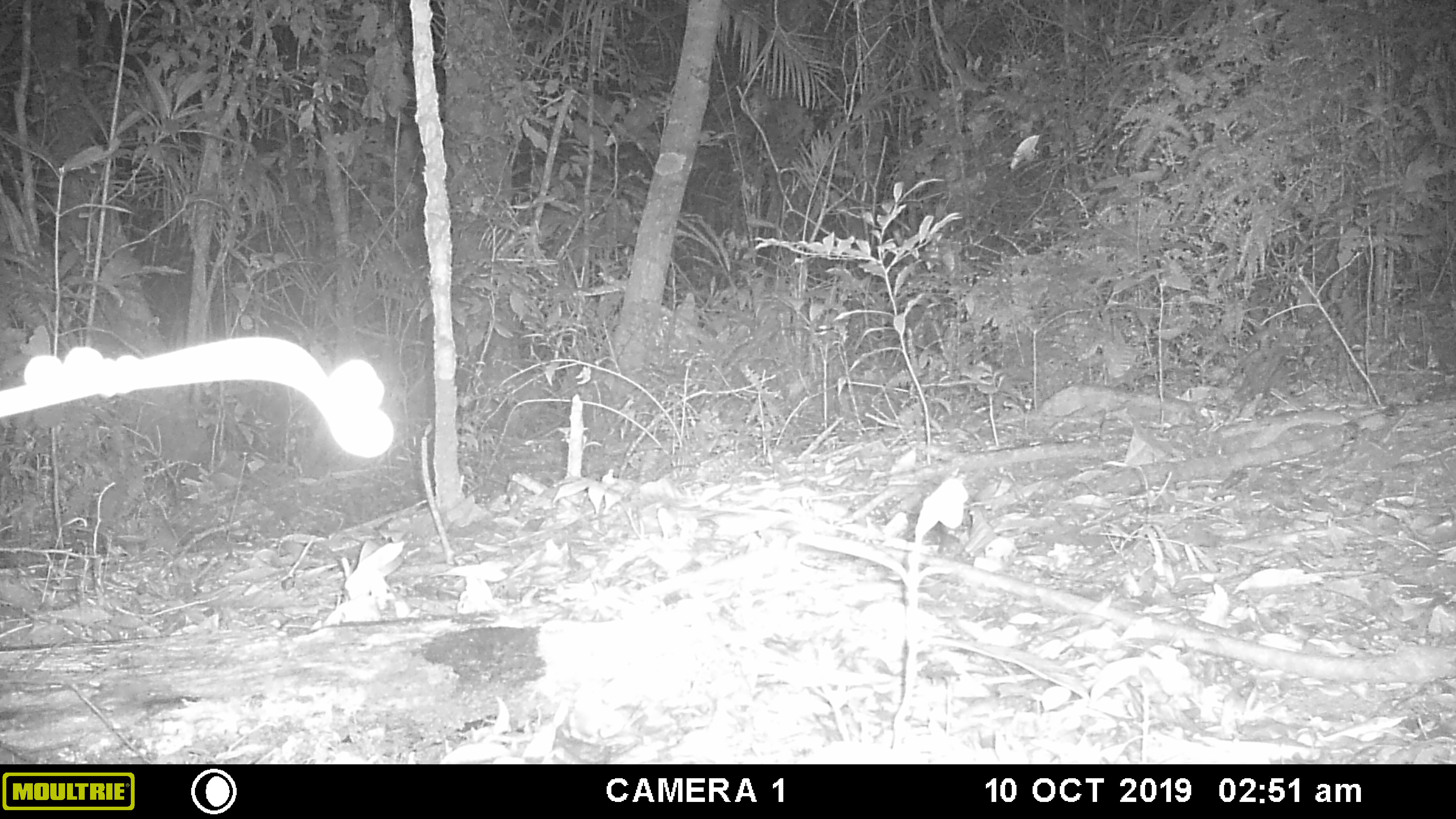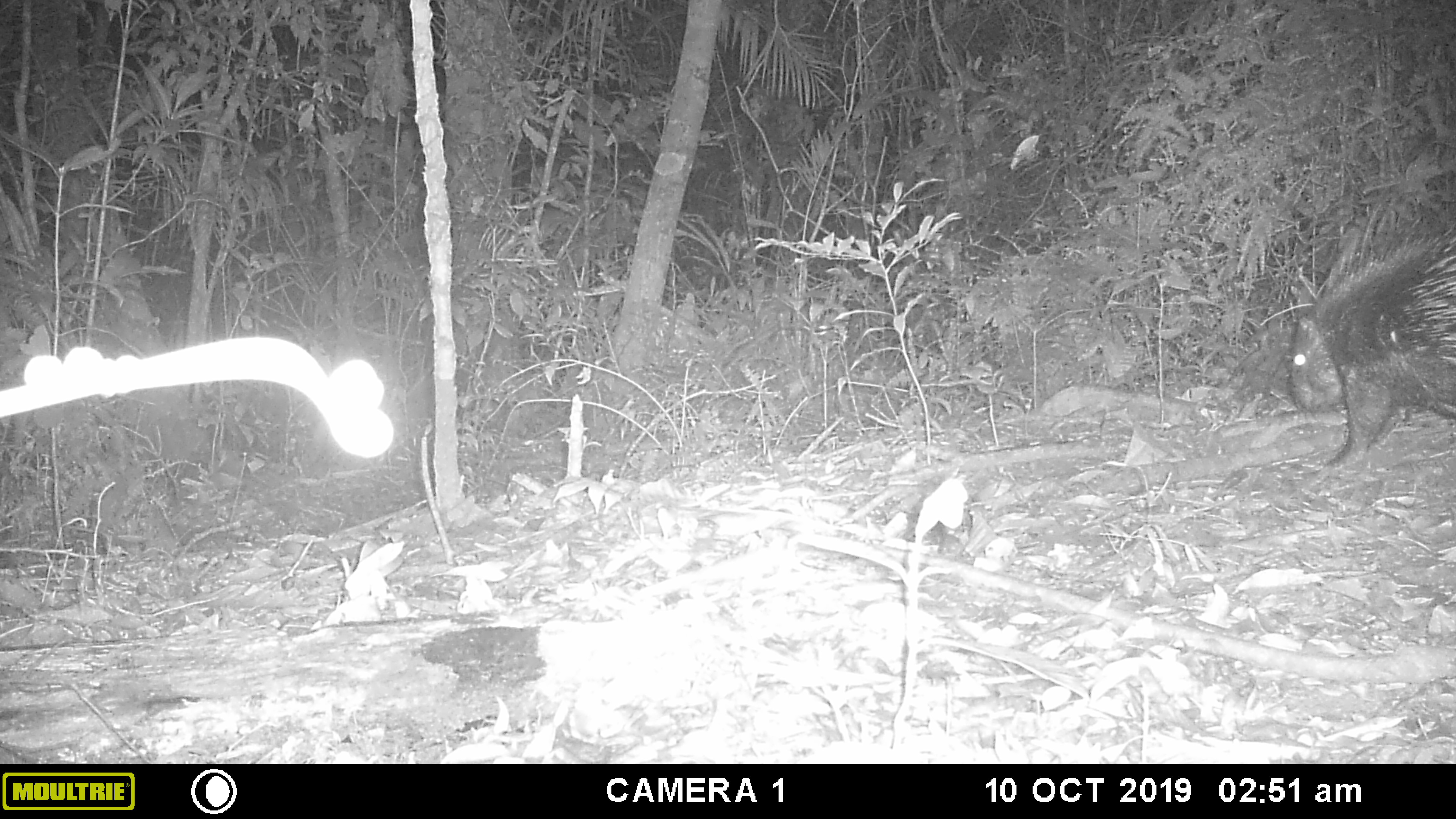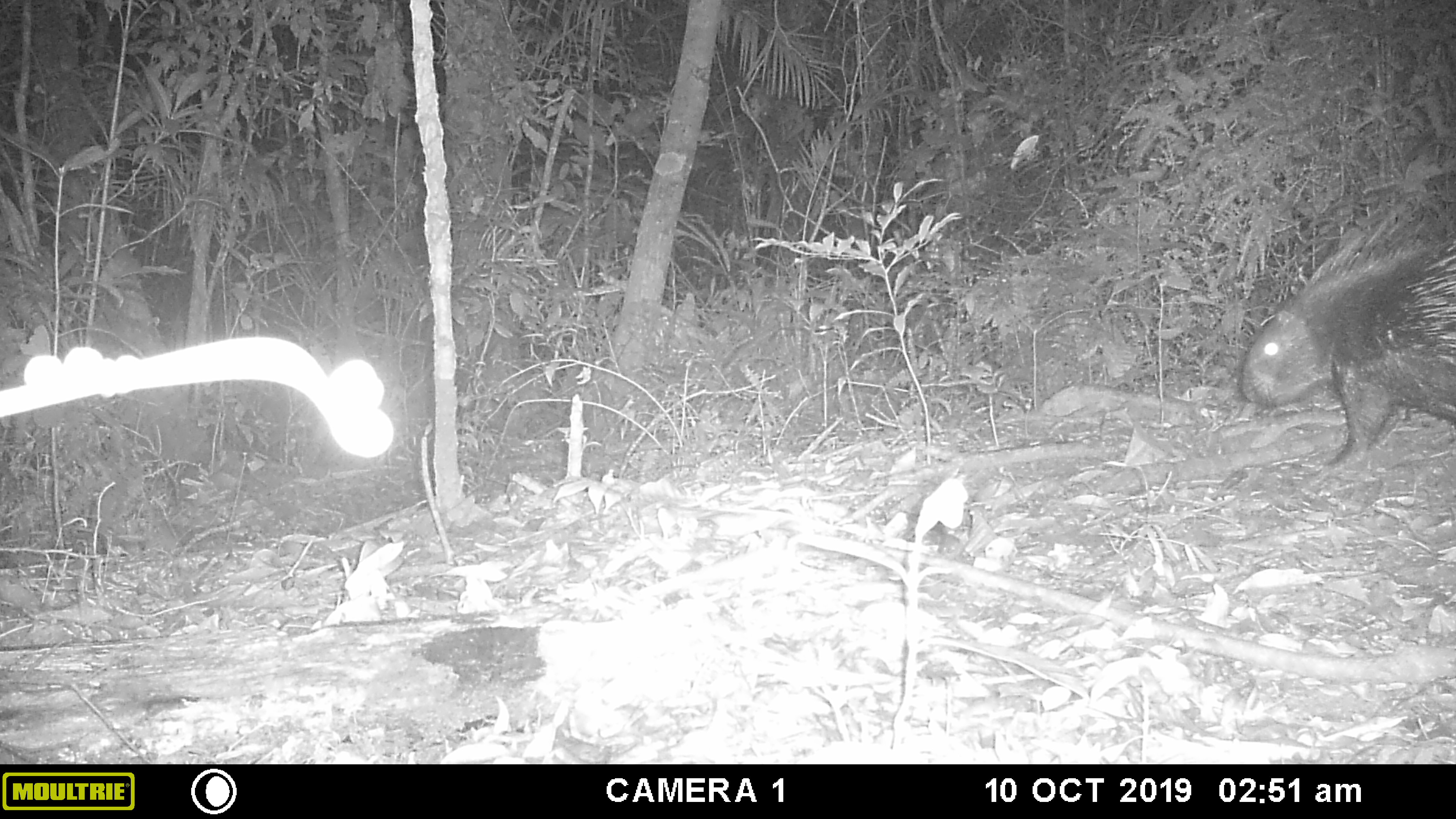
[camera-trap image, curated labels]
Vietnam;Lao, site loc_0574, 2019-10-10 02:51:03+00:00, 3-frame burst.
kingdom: Animalia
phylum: Chordata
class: Mammalia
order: Rodentia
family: Hystricidae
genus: Hystrix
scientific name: Hystrix brachyura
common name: malayan porcupine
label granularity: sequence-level